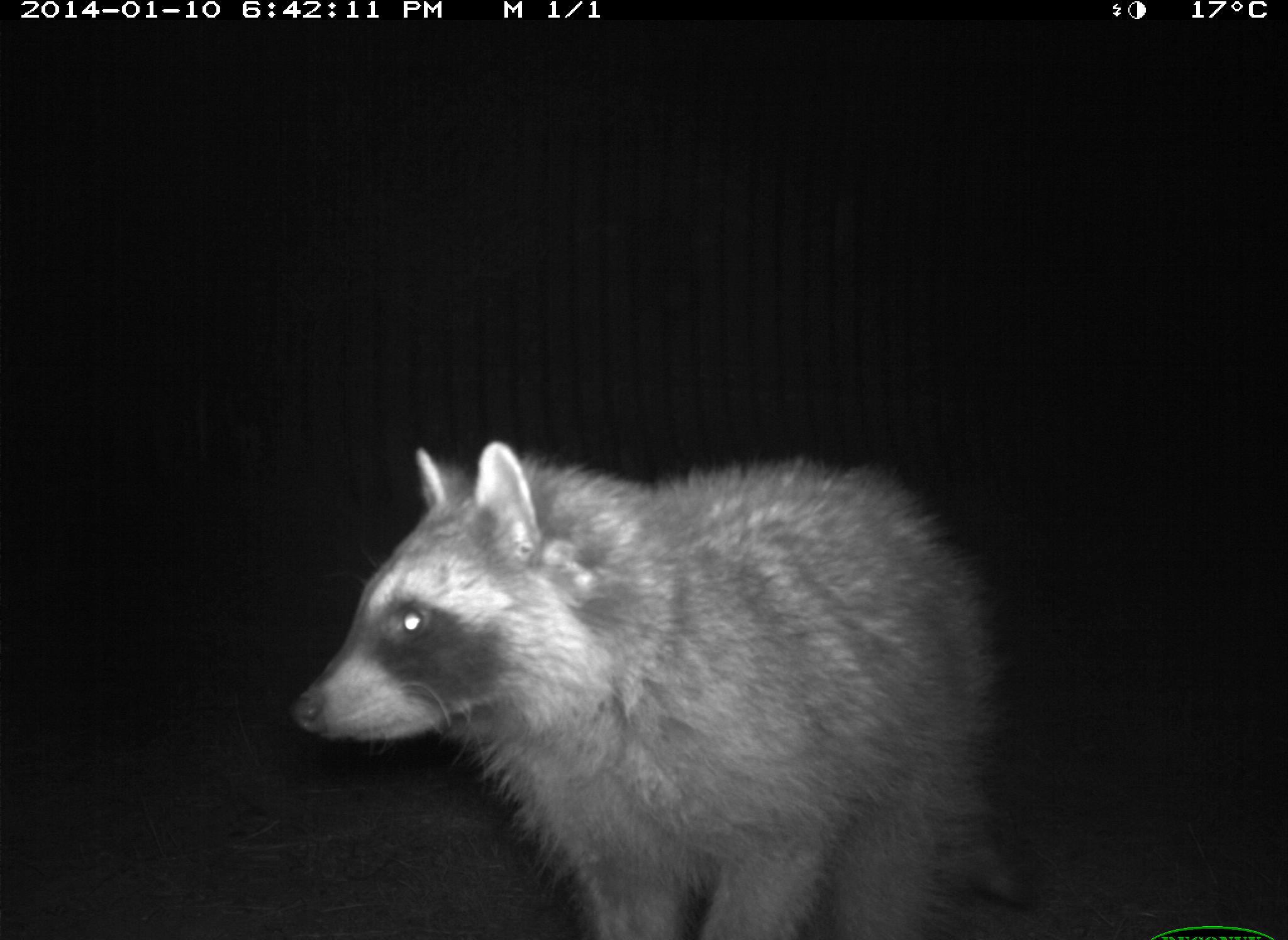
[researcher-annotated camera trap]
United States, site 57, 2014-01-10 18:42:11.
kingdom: Animalia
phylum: Chordata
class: Mammalia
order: Carnivora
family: Procyonidae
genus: Procyon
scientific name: Procyon lotor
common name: raccoon